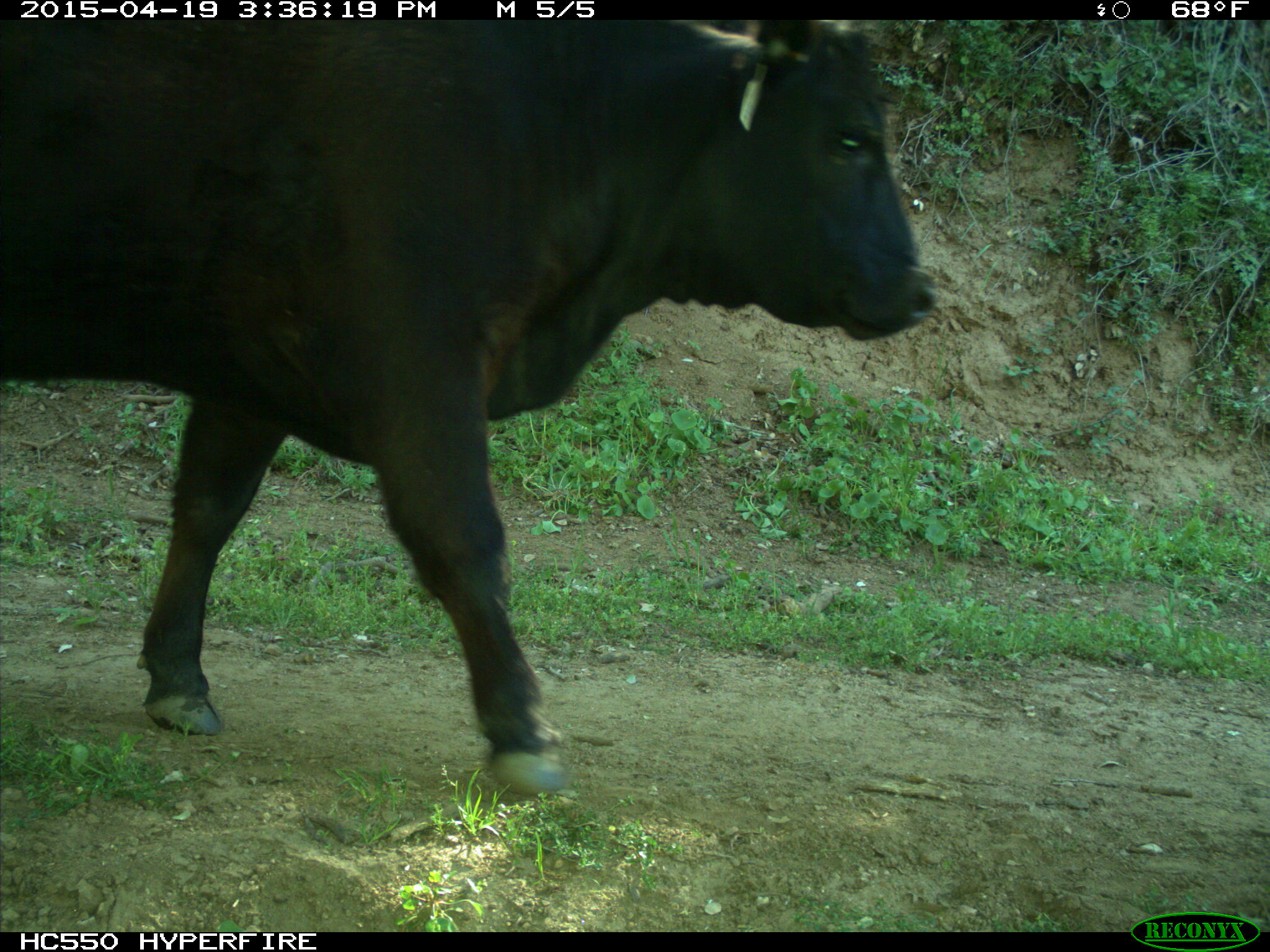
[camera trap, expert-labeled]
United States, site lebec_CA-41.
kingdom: Animalia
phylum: Chordata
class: Mammalia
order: Artiodactyla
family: Bovidae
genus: Bos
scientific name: Bos taurus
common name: domestic cow